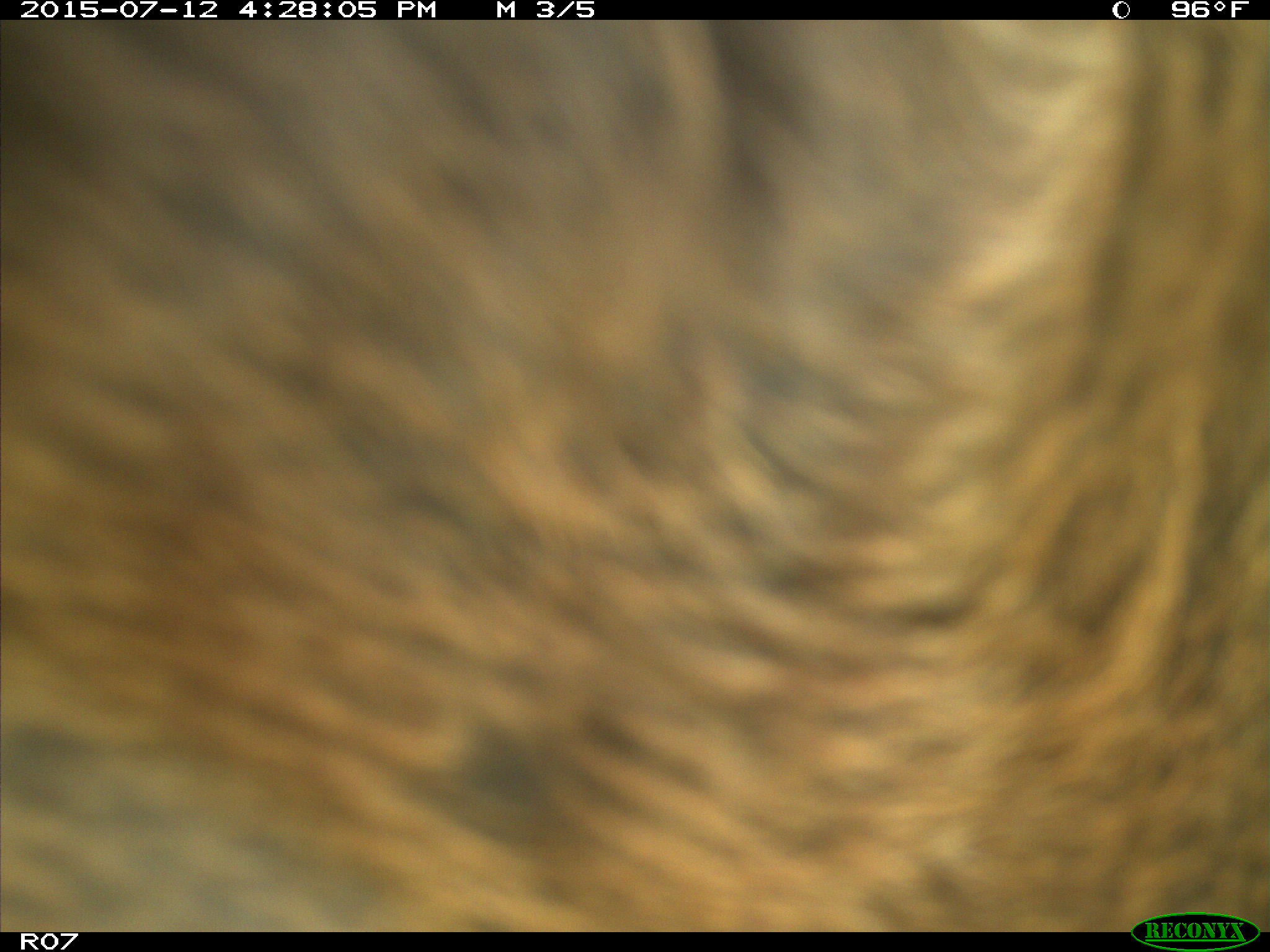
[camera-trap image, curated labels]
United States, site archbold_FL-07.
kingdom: Animalia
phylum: Chordata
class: Mammalia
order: Artiodactyla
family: Bovidae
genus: Bos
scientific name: Bos taurus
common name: domestic cow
Bos taurus (domestic cow).